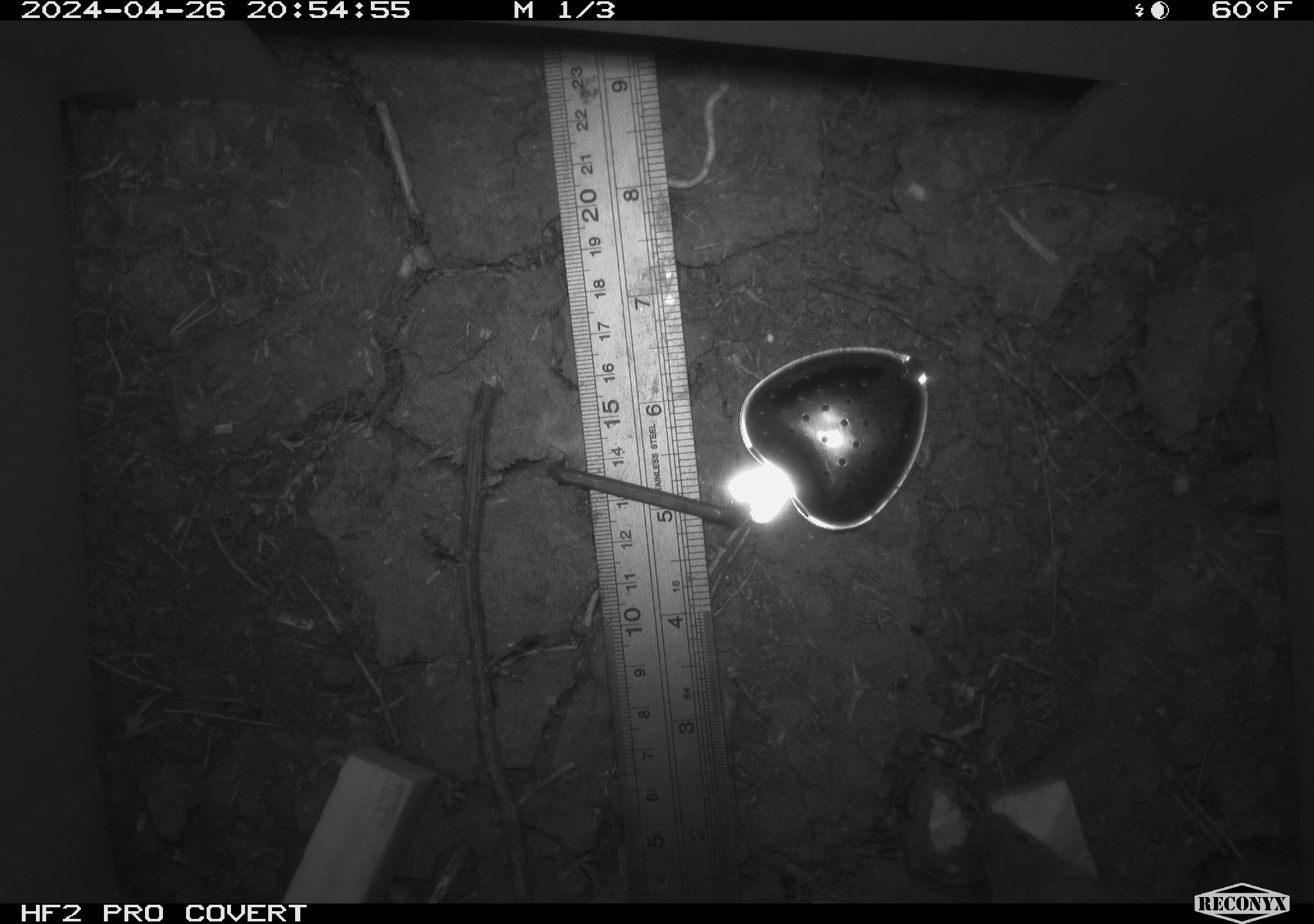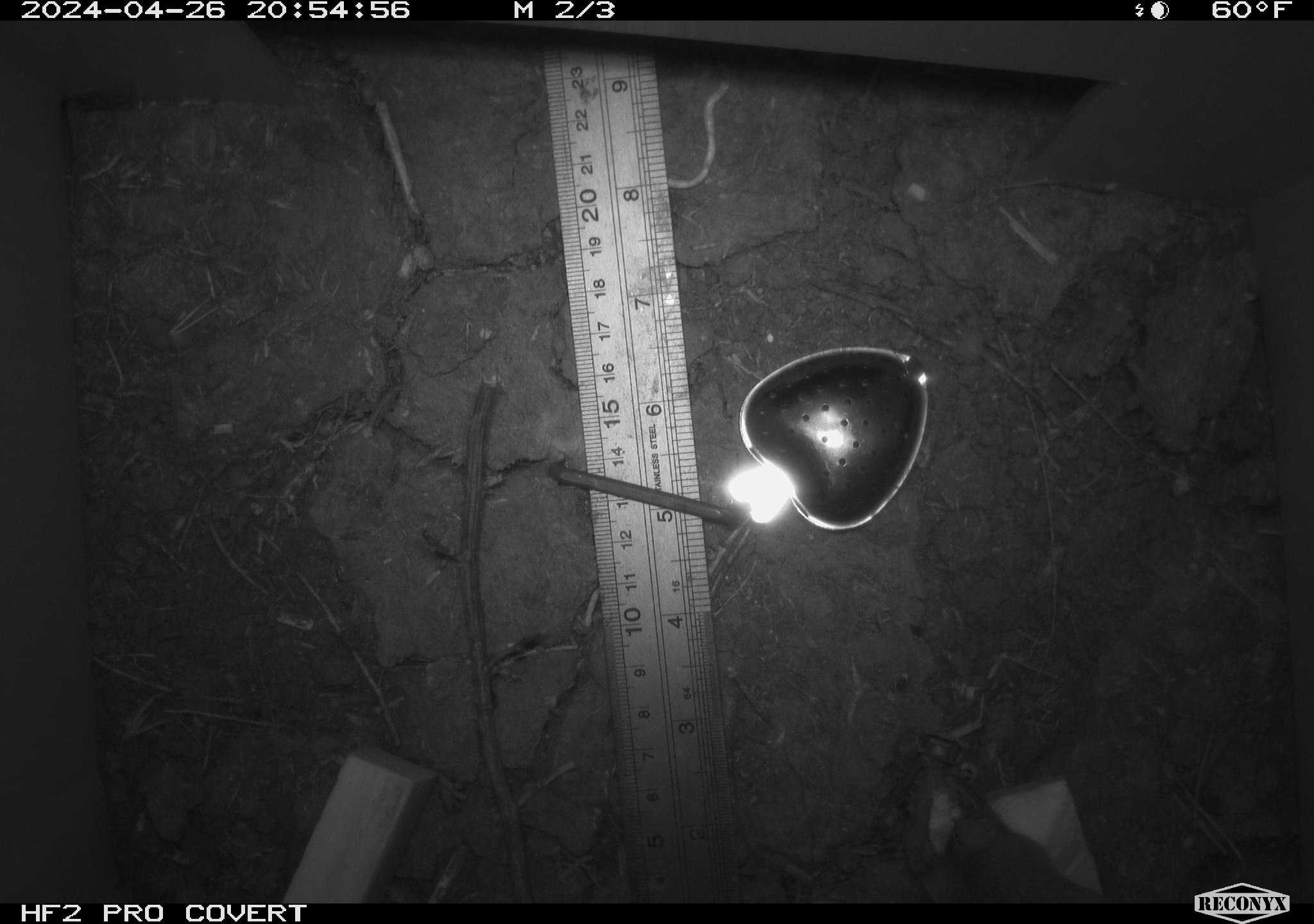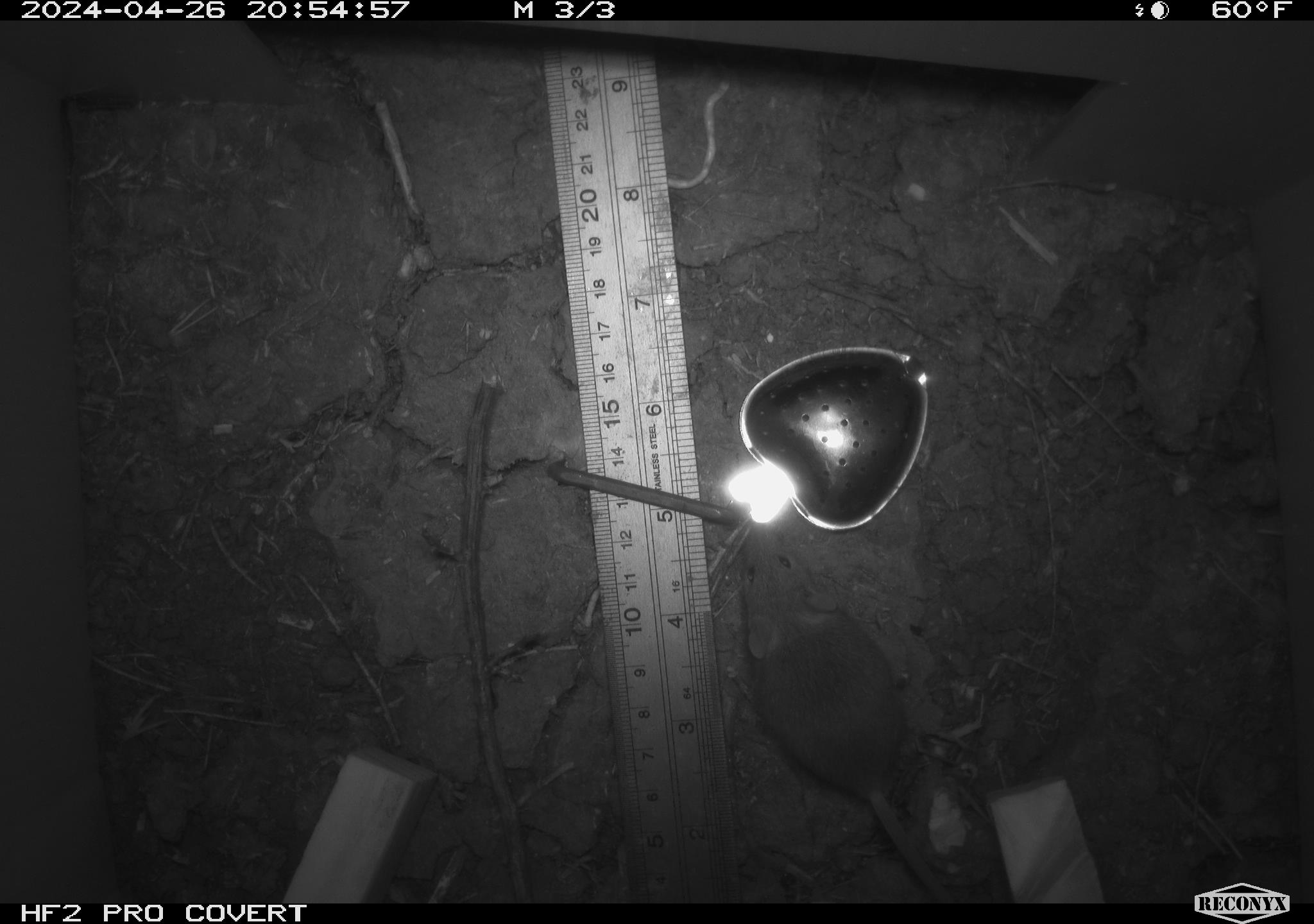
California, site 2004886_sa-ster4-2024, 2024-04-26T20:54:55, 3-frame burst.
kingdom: Animalia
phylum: Chordata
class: Mammalia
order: Rodentia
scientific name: Rodentia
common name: mouse species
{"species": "mouse species (Rodentia)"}